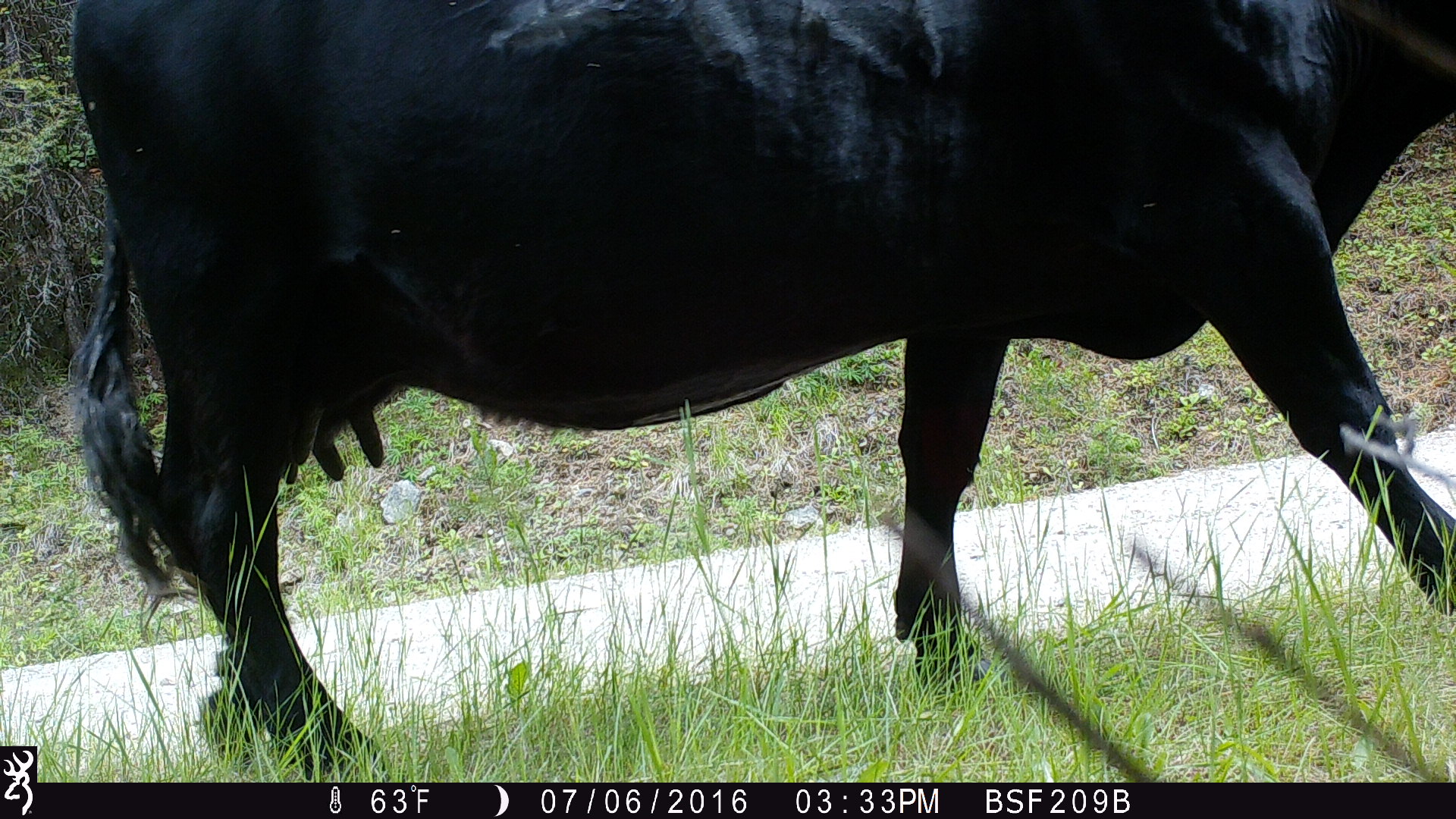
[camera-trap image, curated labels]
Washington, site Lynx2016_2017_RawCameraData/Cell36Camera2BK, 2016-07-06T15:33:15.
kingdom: Animalia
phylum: Chordata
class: Mammalia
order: Artiodactyla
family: Bovidae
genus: Bos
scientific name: Bos taurus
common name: domestic cattle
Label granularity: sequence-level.